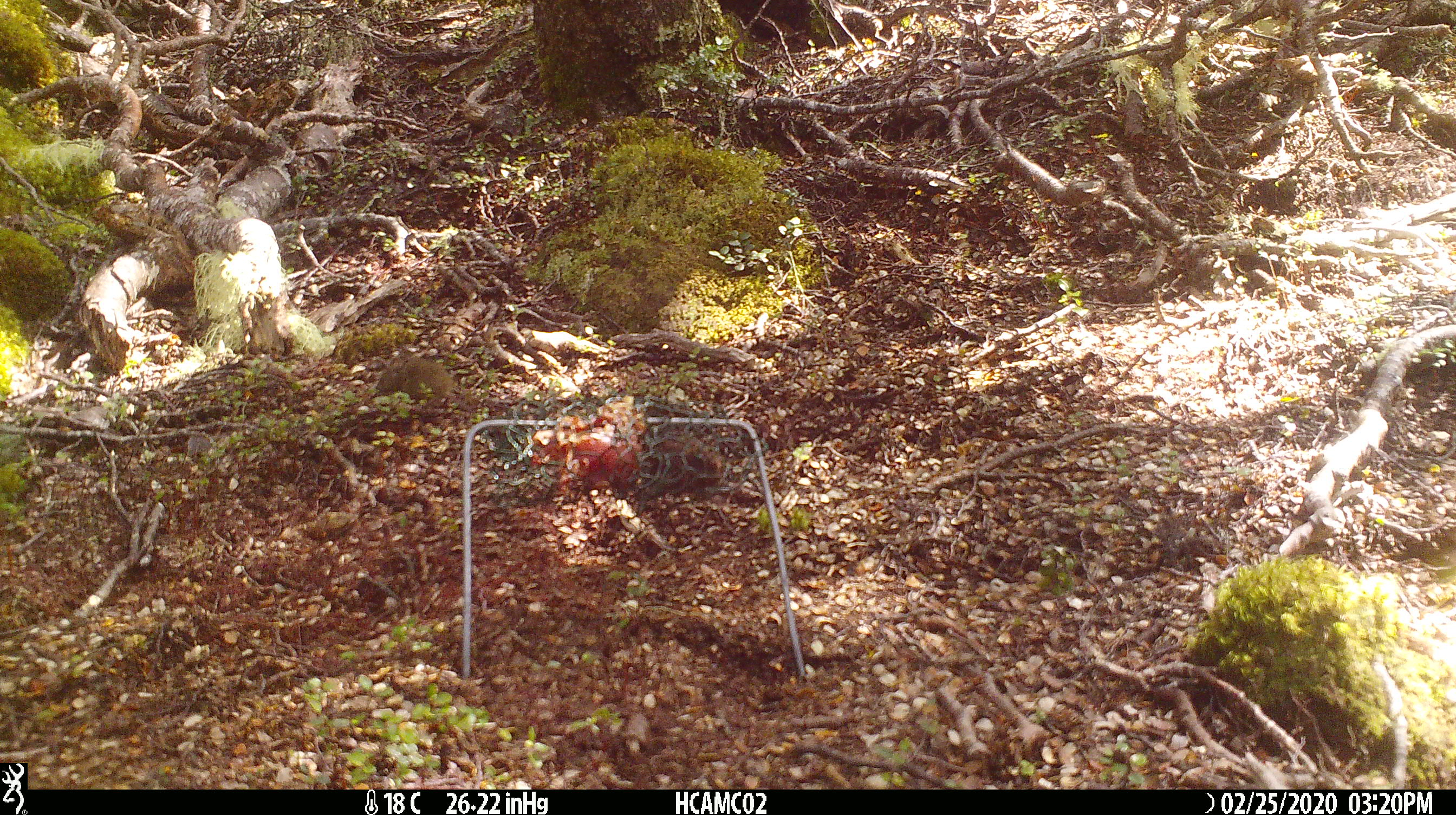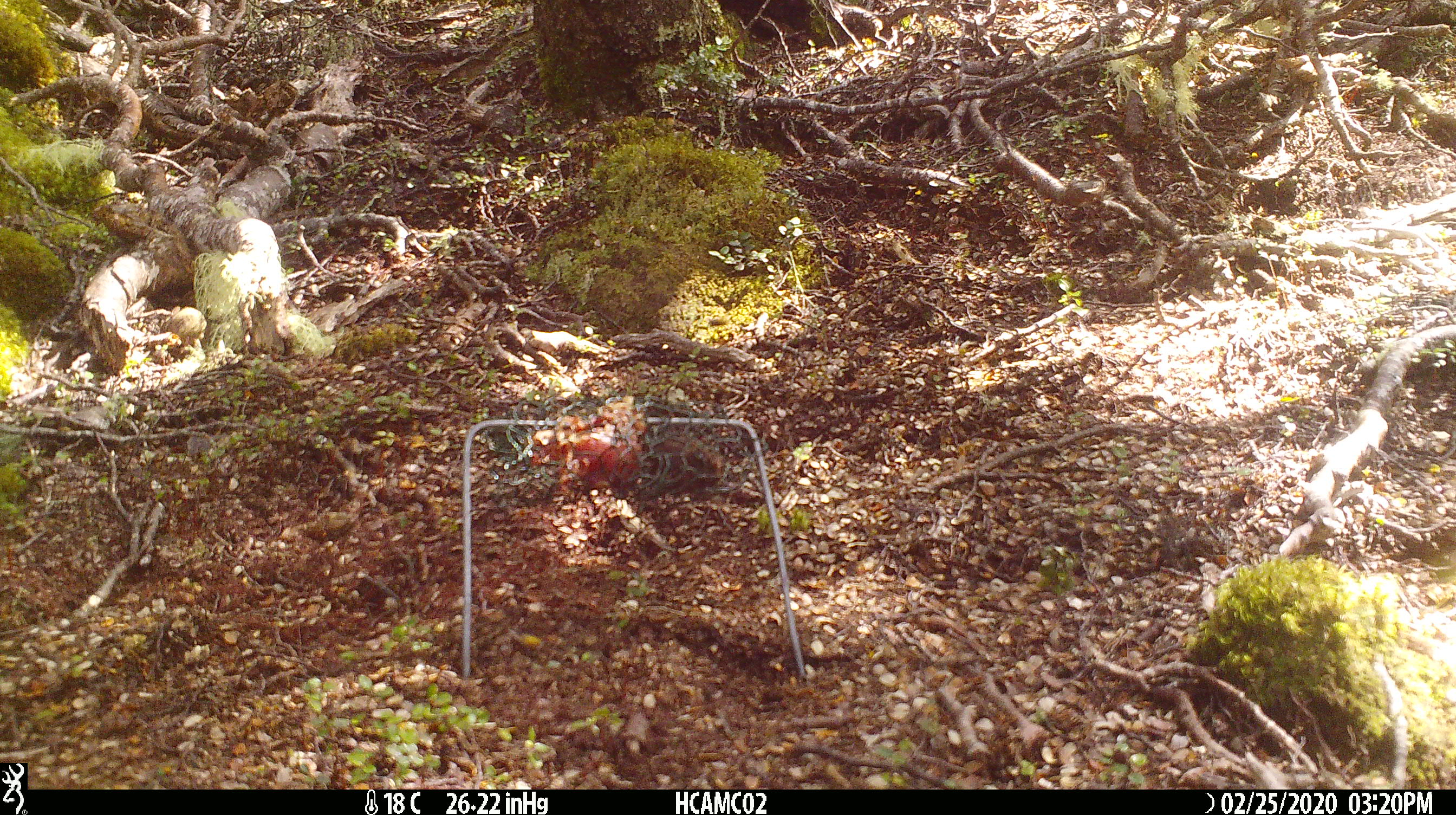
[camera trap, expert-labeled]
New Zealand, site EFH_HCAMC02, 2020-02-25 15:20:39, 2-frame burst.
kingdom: Animalia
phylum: Chordata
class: Mammalia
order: Rodentia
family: Muridae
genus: Mus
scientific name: Mus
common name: mouse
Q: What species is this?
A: Mouse (Mus).